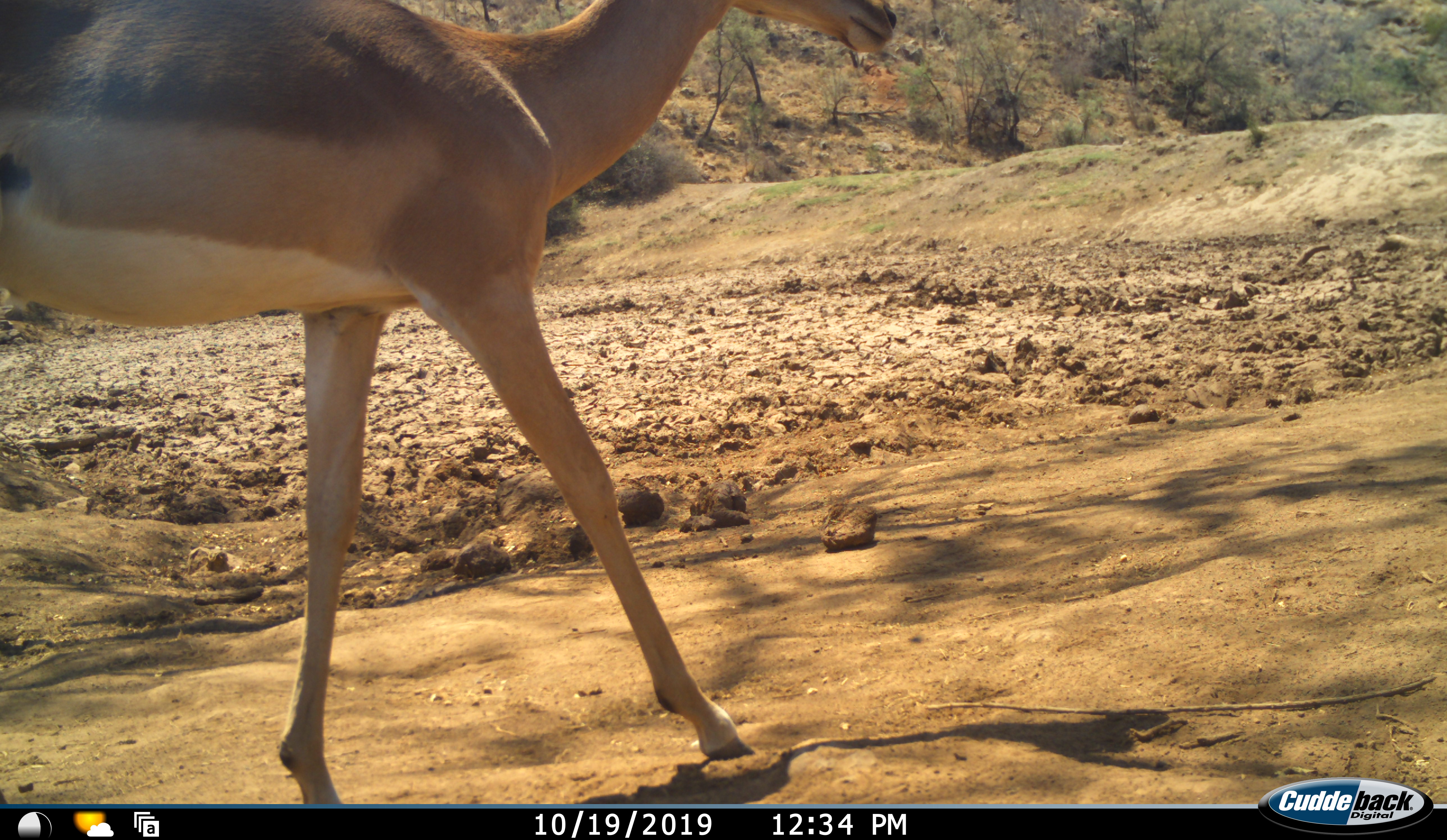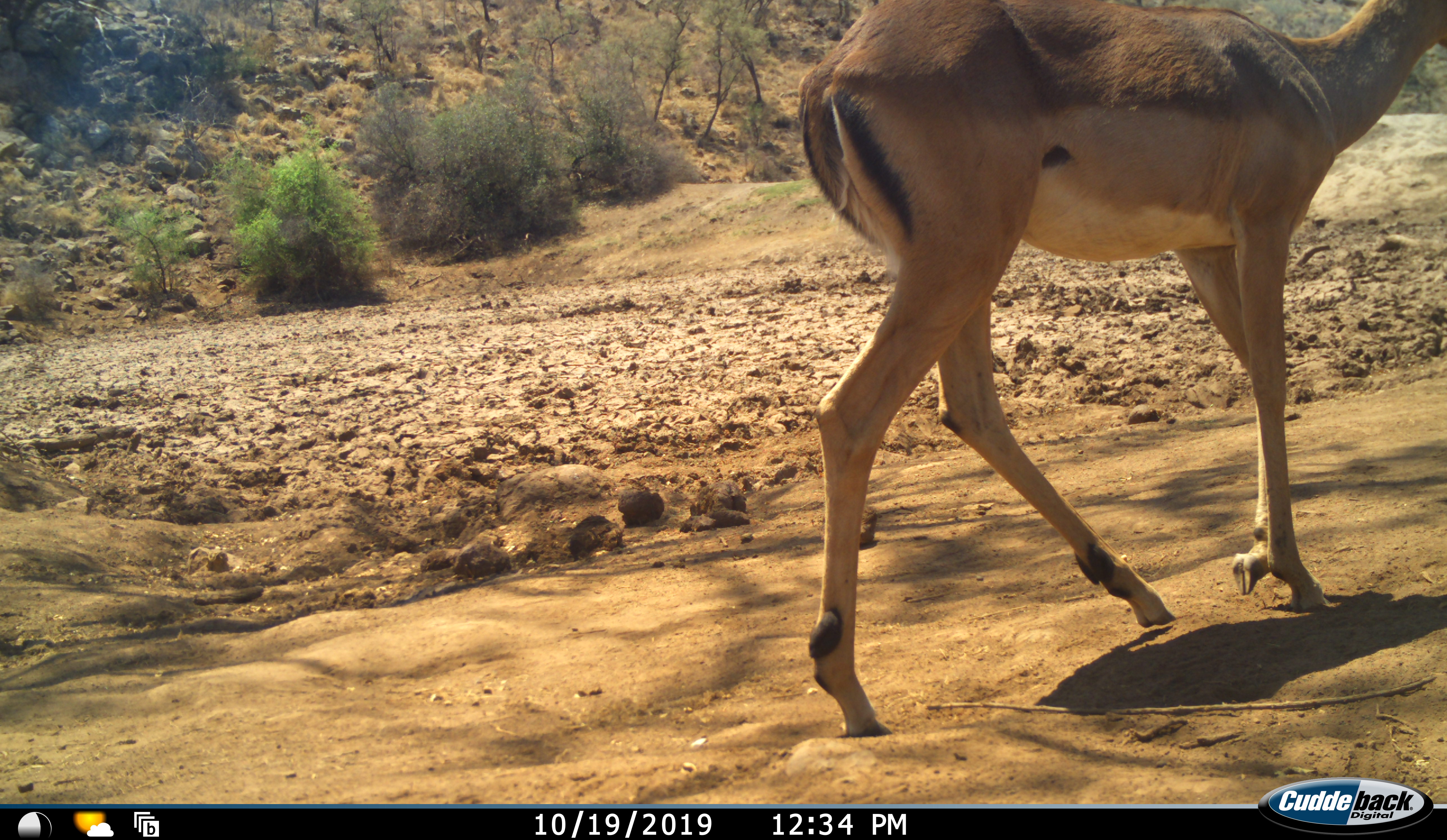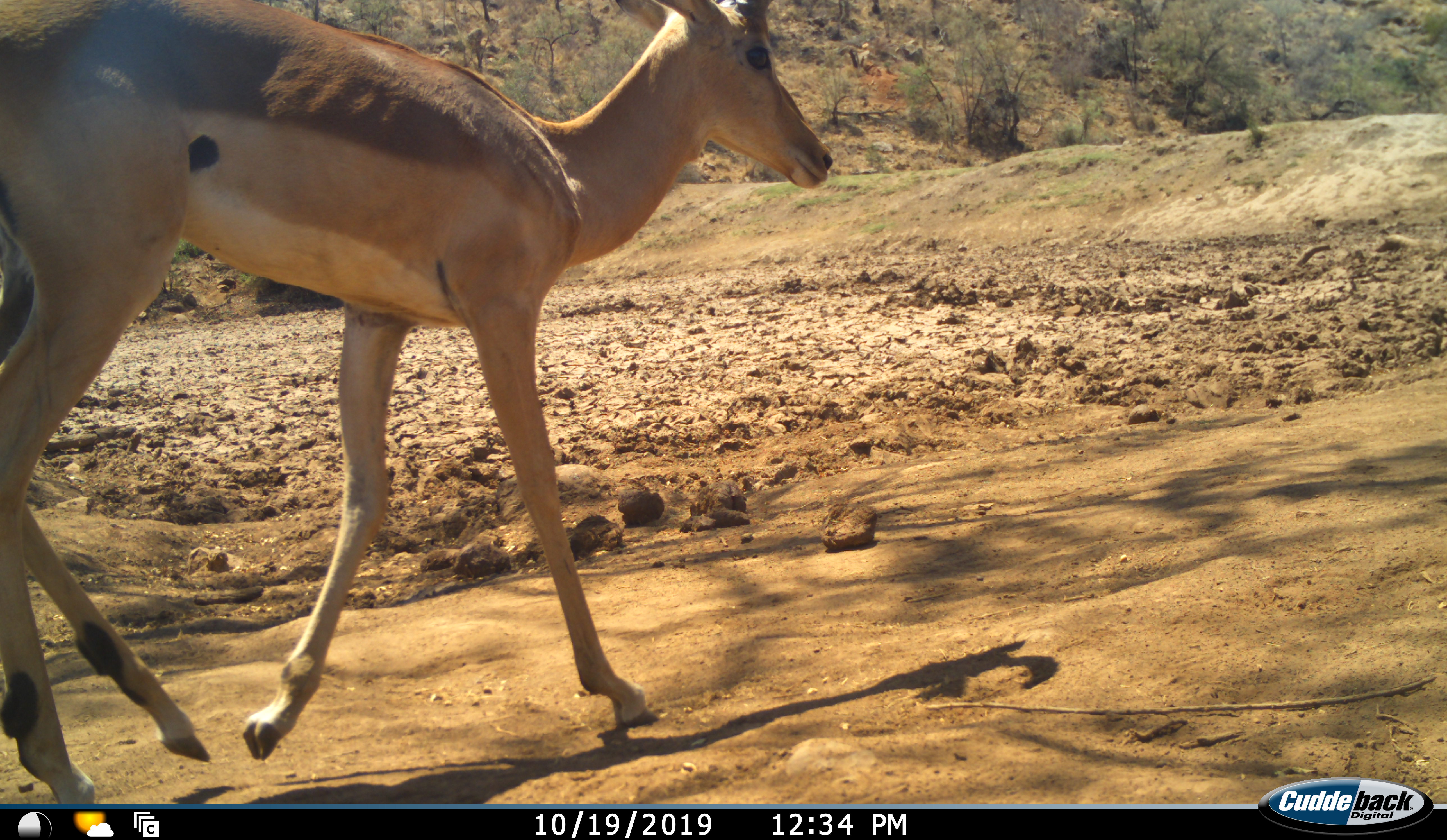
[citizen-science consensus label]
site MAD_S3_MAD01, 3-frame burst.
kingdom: Animalia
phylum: Chordata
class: Mammalia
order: Artiodactyla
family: Bovidae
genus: Aepyceros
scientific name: Aepyceros melampus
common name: impala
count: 1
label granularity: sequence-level